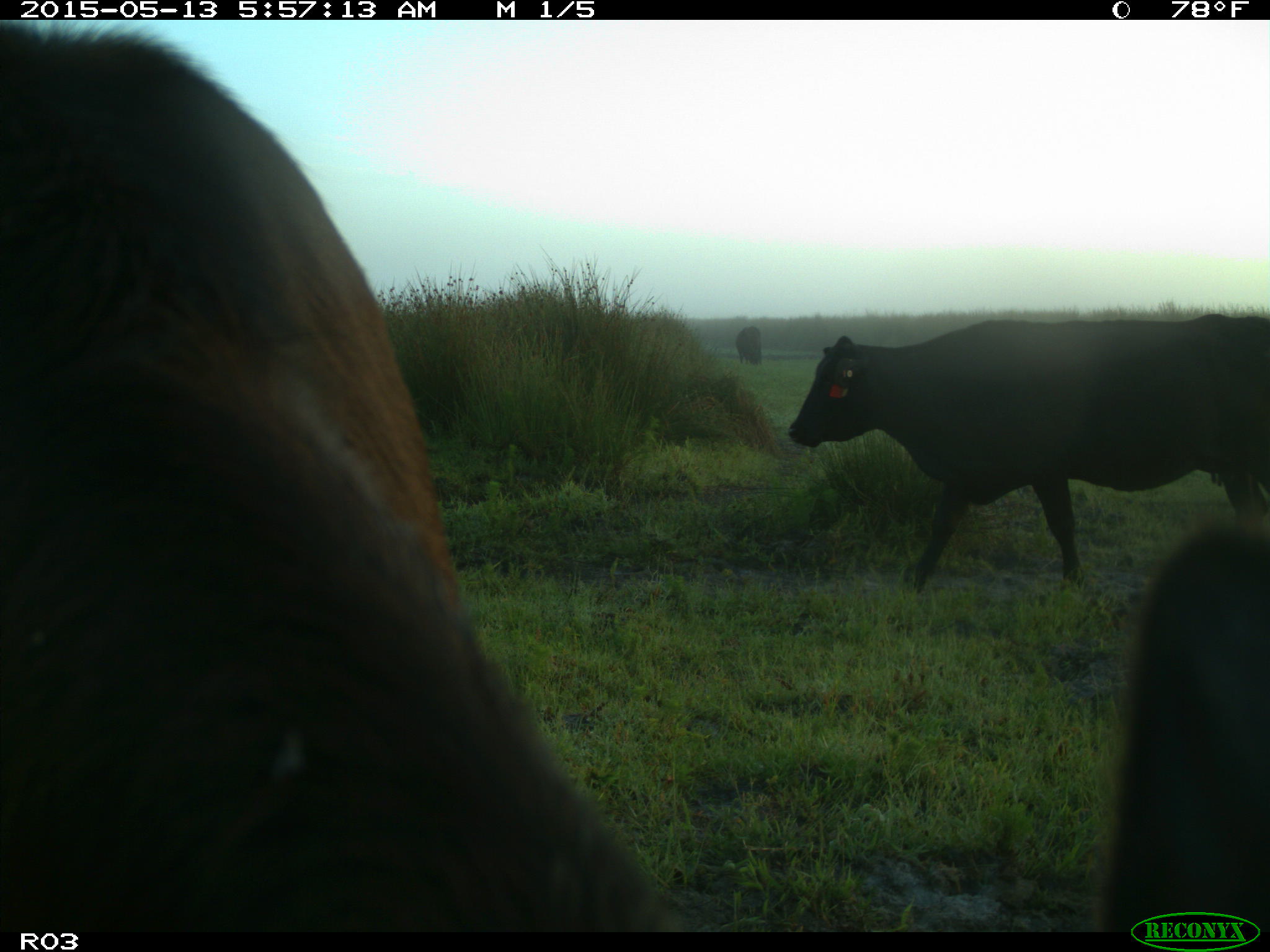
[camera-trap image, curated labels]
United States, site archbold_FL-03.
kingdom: Animalia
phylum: Chordata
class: Mammalia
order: Artiodactyla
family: Bovidae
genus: Bos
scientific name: Bos taurus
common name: domestic cow